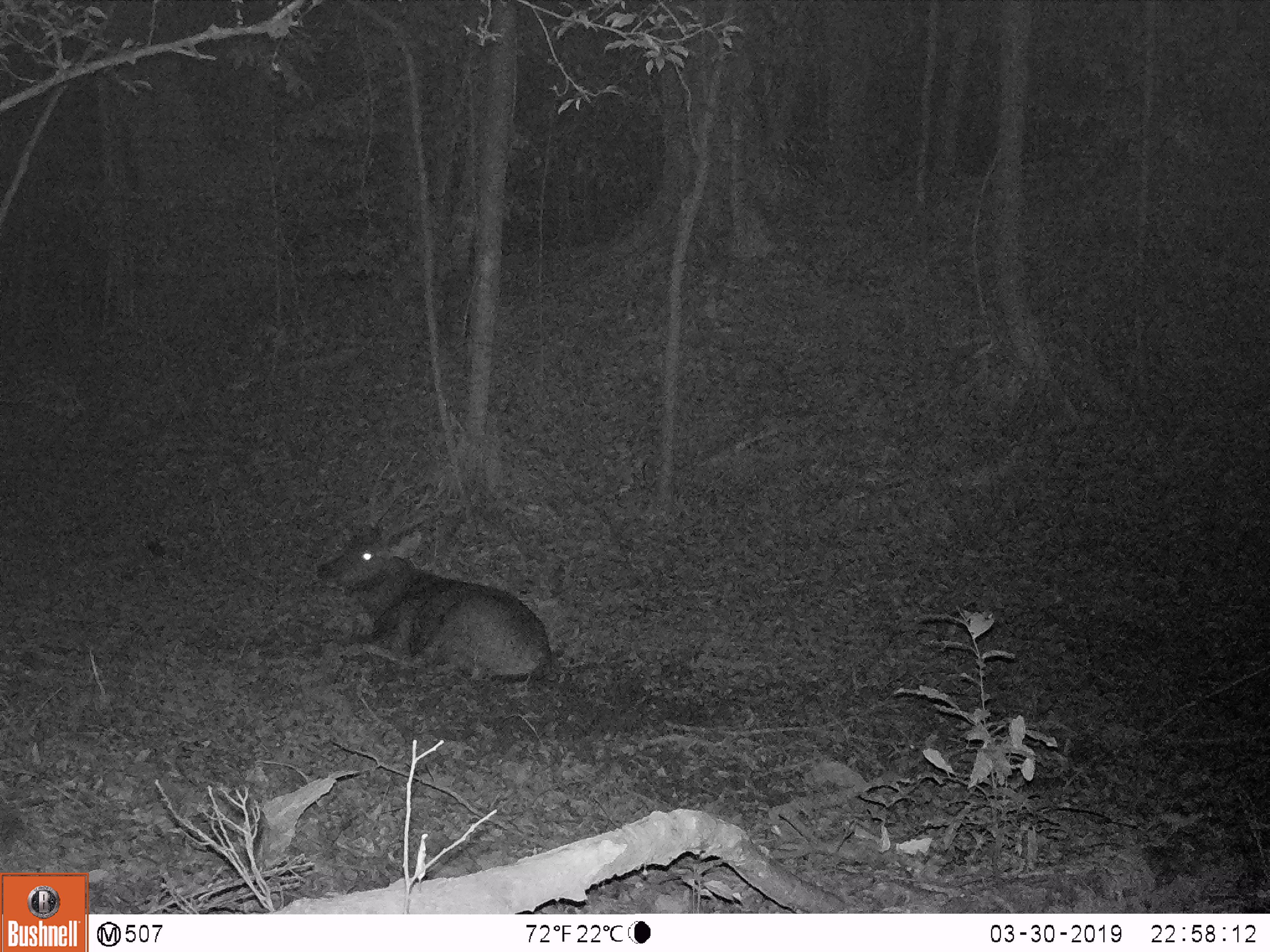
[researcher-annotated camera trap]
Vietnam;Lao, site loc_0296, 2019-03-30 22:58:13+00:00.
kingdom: Animalia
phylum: Chordata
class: Mammalia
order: Artiodactyla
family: Cervidae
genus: Rusa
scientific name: Rusa unicolor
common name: sambar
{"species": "sambar (Rusa unicolor)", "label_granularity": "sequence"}